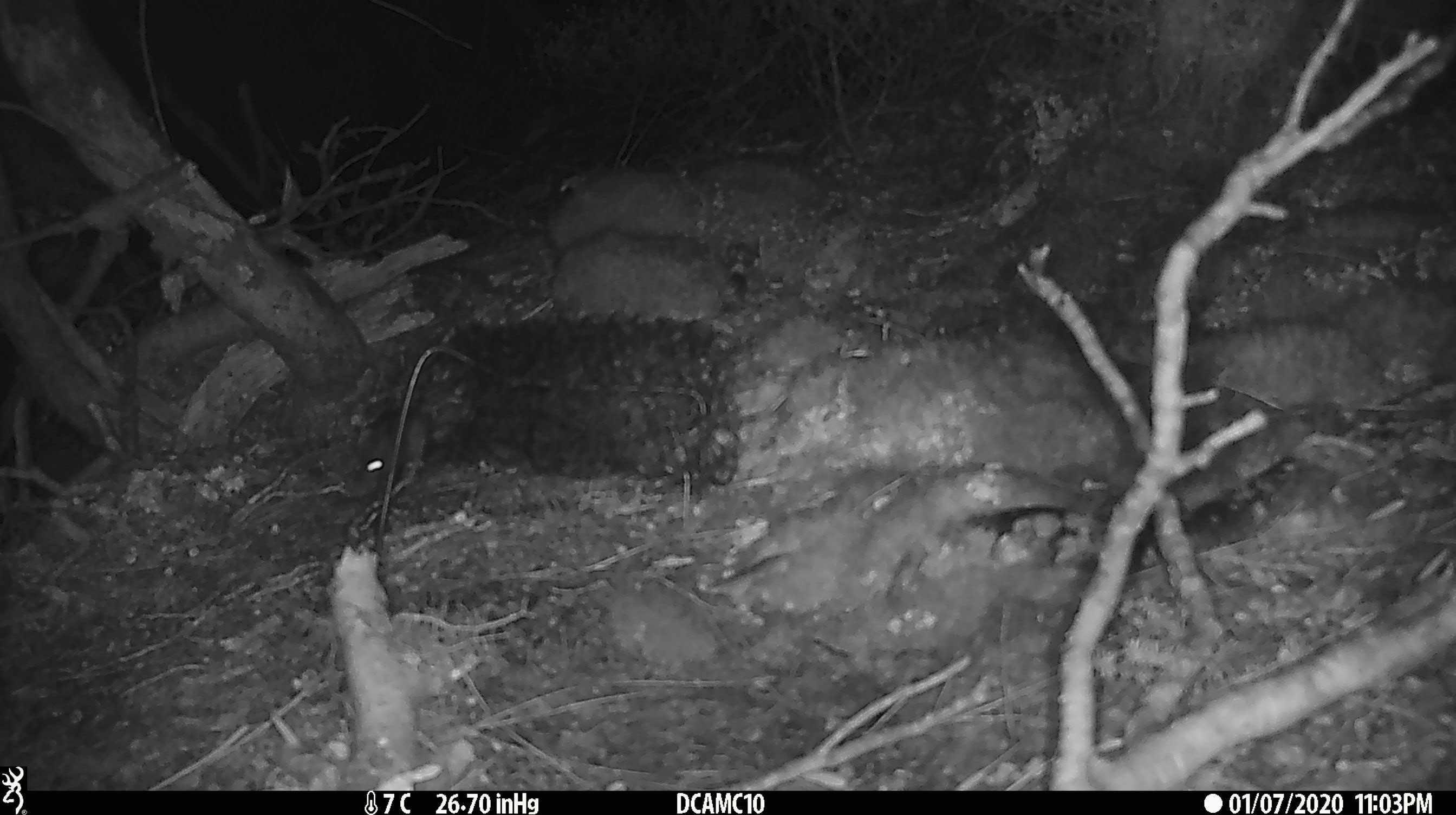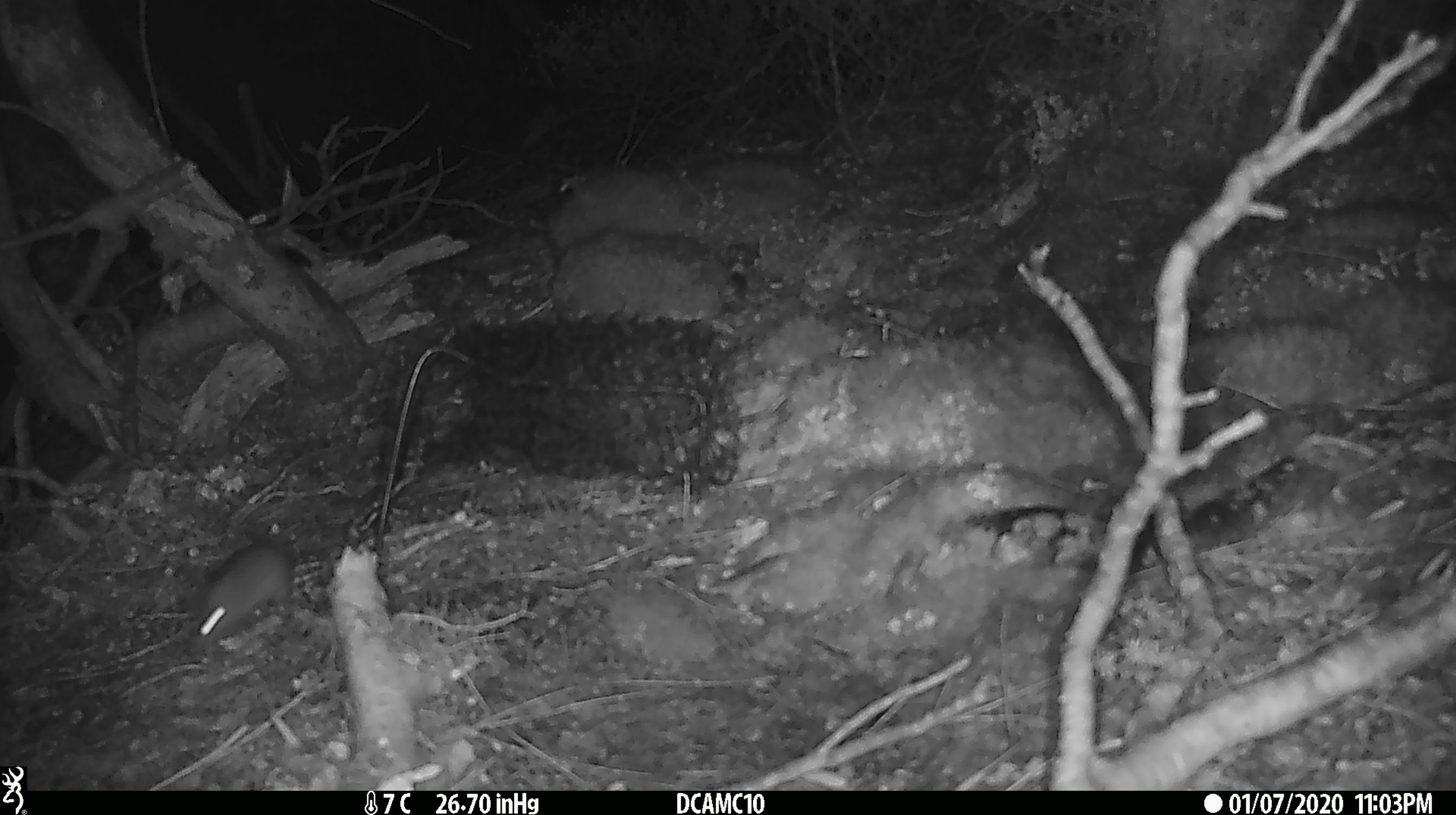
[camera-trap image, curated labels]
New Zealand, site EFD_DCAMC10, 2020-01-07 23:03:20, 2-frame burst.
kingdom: Animalia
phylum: Chordata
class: Mammalia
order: Rodentia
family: Muridae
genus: Mus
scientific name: Mus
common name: mouse